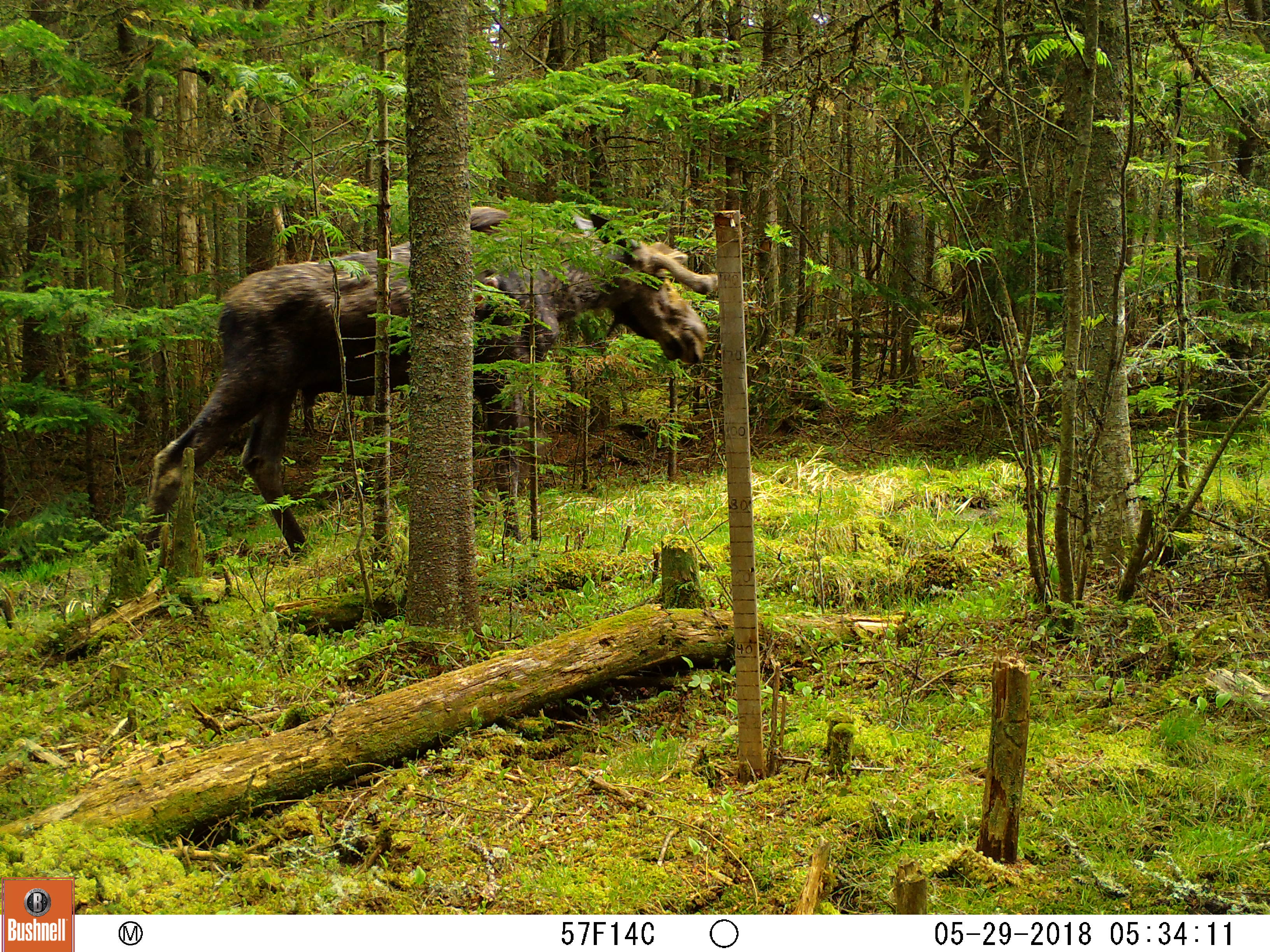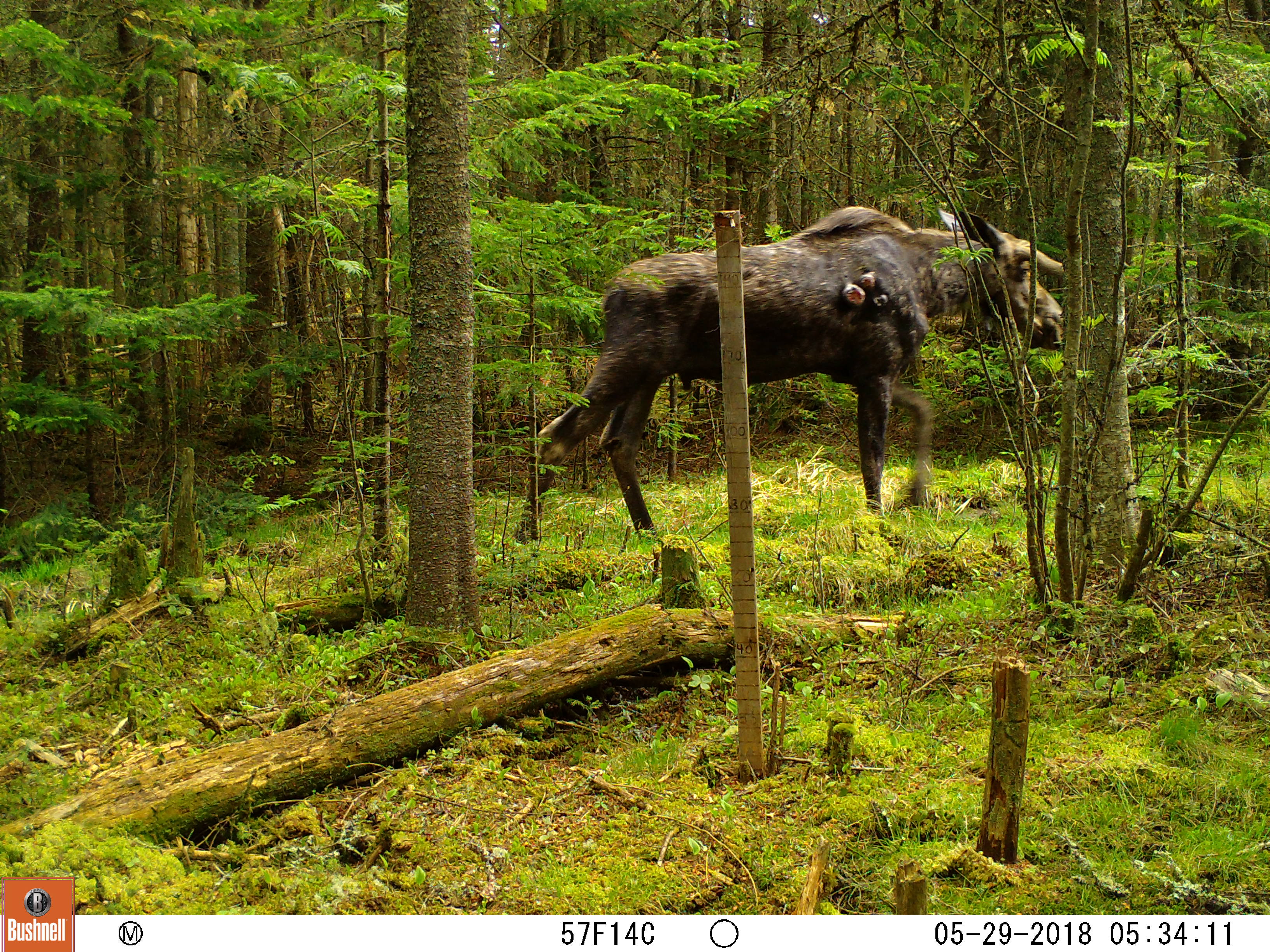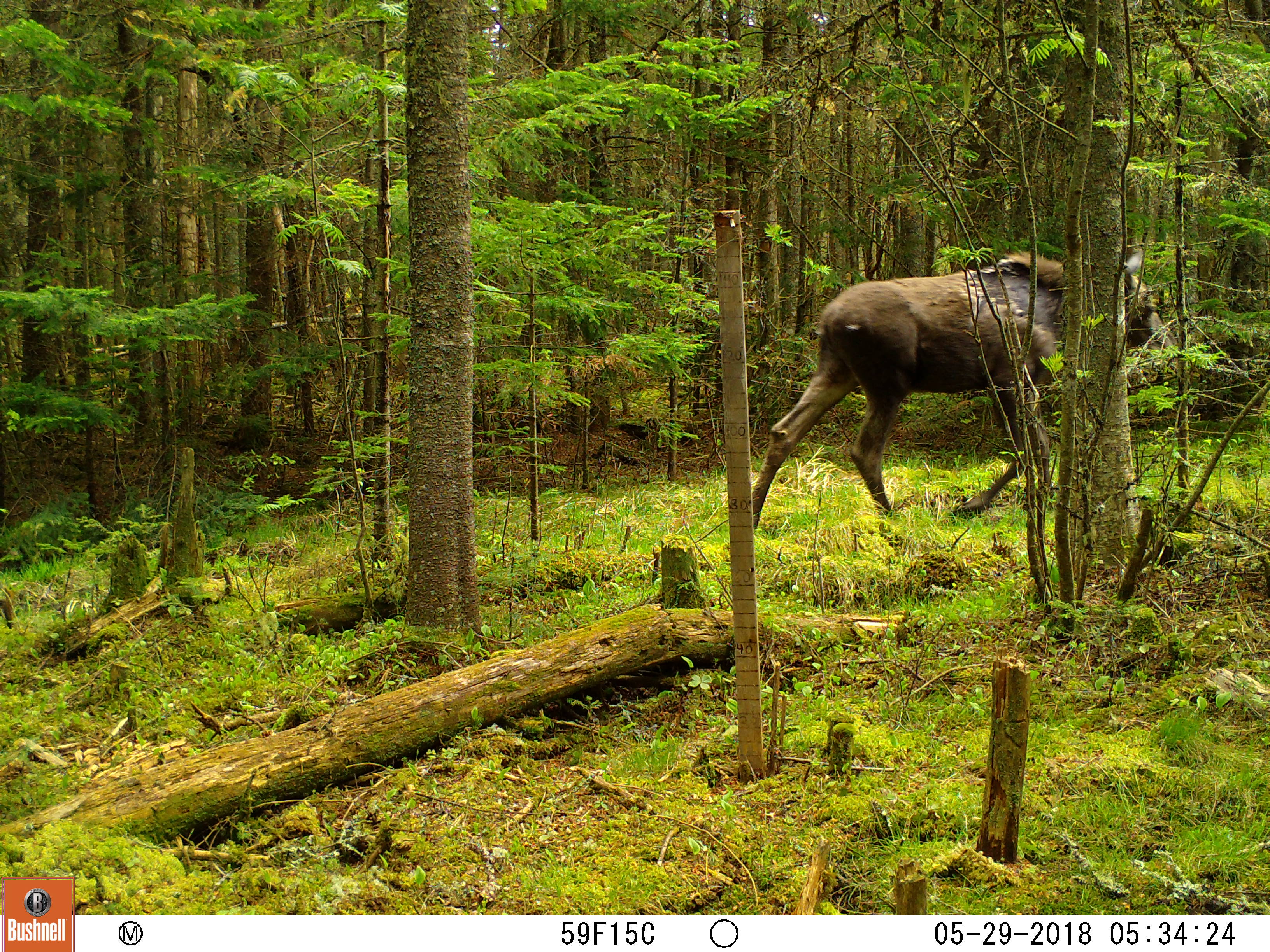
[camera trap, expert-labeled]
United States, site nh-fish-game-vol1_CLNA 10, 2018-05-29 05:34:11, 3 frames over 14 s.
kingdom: Animalia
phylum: Chordata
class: Mammalia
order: Artiodactyla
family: Cervidae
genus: Alces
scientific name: Alces alces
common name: moose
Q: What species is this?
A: Moose (Alces alces).